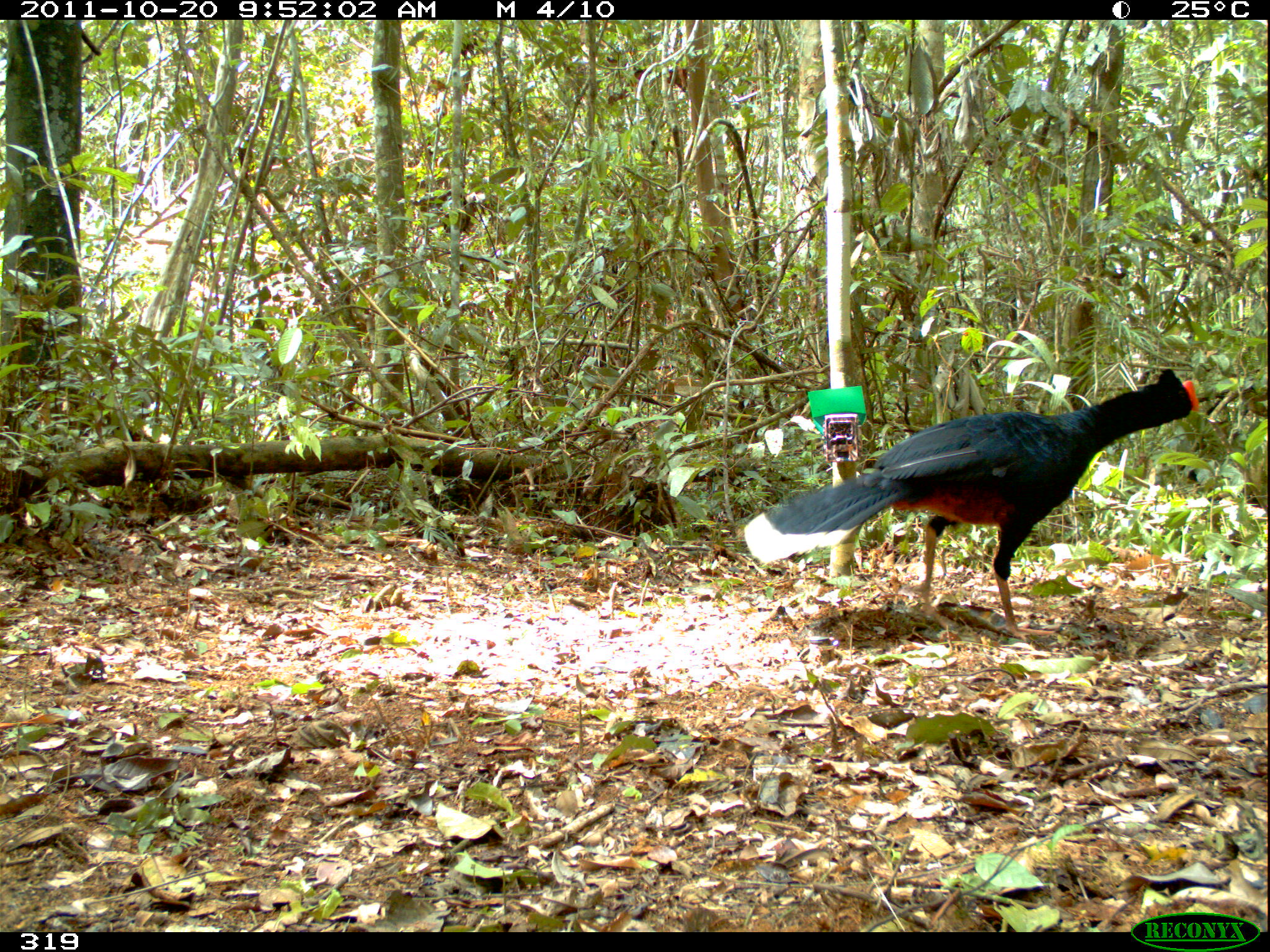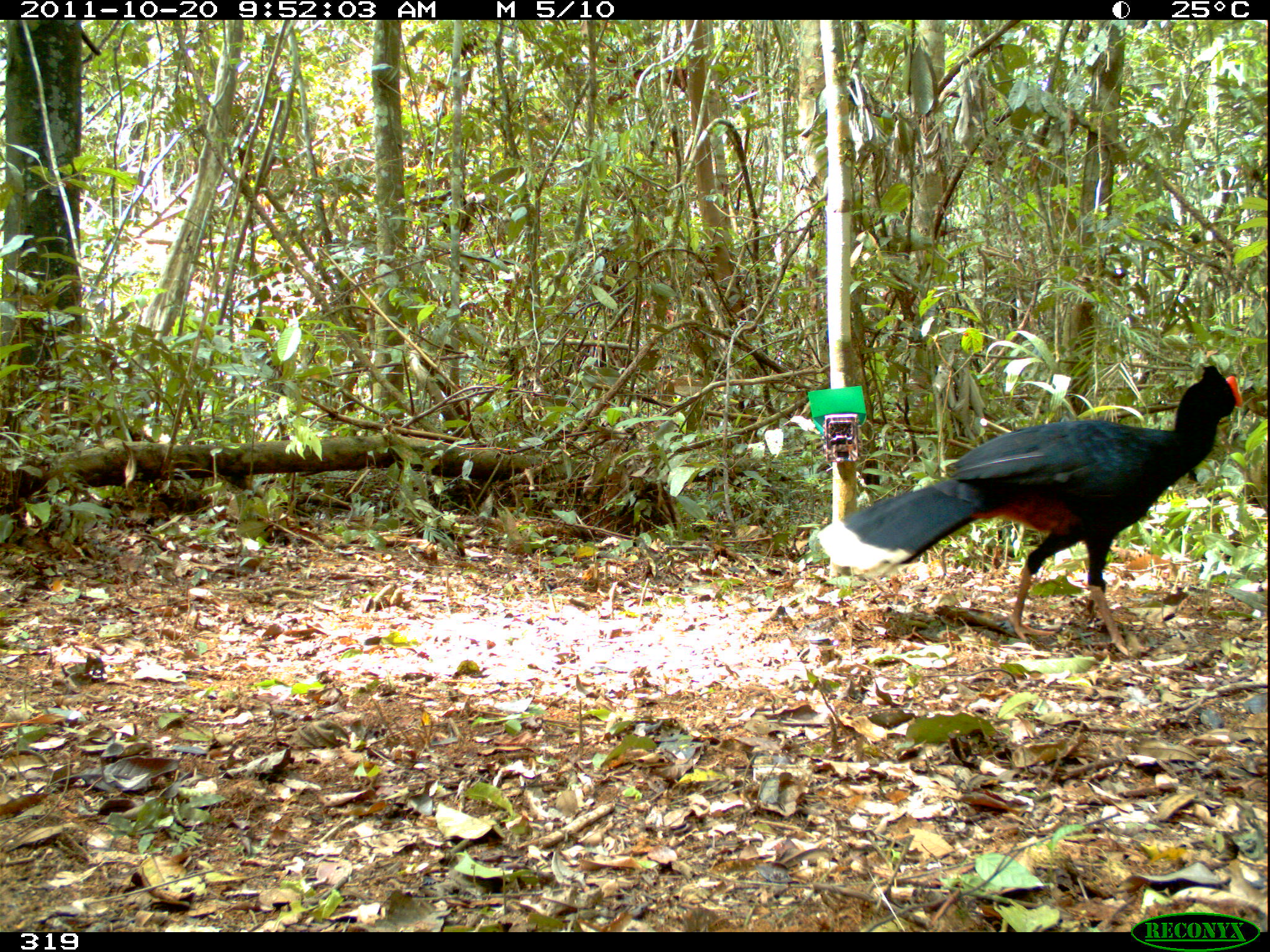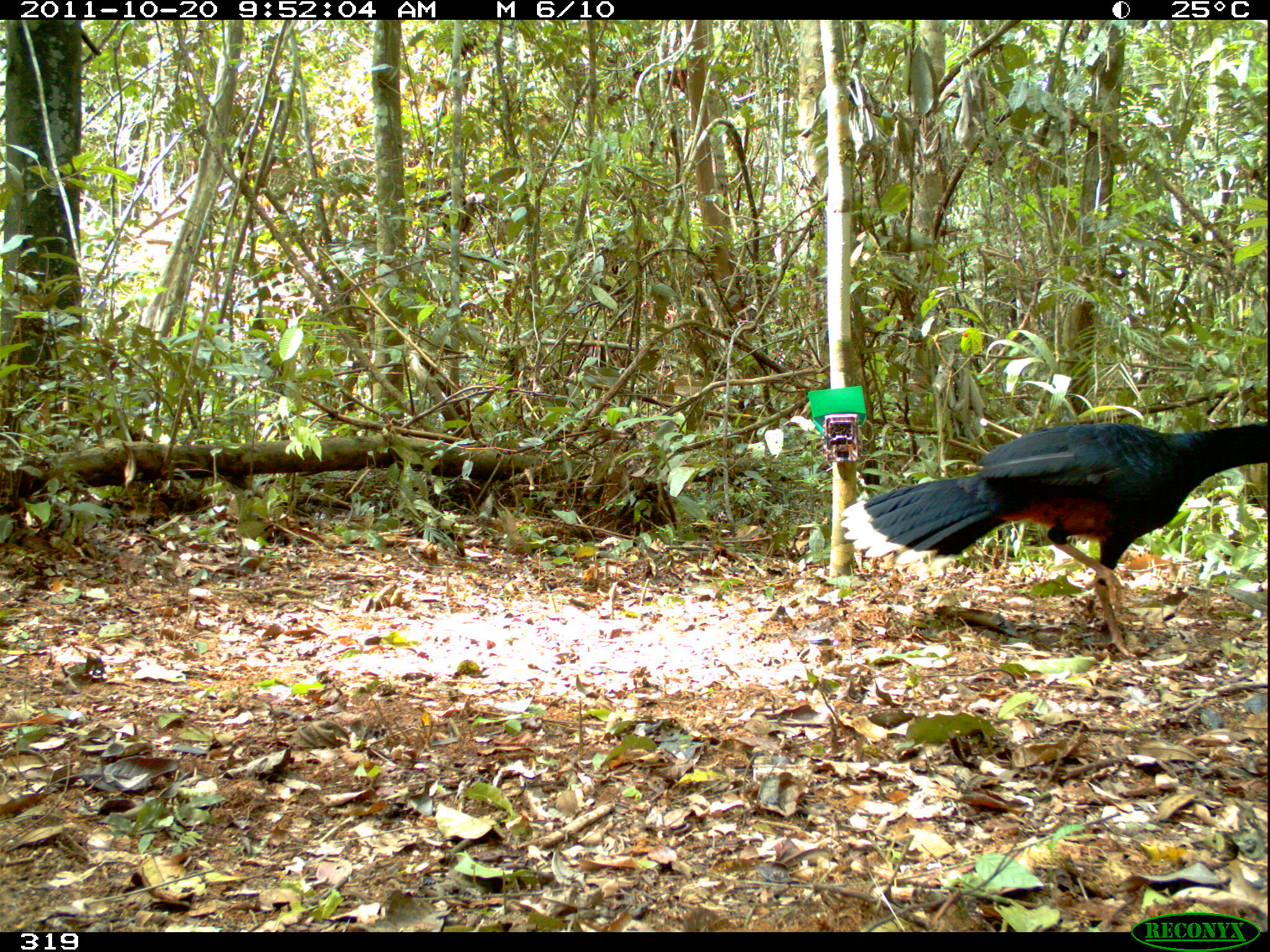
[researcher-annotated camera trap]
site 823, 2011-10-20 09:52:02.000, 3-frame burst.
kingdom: Animalia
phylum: Chordata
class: Aves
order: Galliformes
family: Cracidae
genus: Mitu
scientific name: Mitu tuberosum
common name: razor-billed curassow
Mitu tuberosum (razor-billed curassow).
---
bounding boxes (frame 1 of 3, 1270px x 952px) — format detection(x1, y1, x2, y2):
mitu tuberosum: detection(741, 367, 1200, 641)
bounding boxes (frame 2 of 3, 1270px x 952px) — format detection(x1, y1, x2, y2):
mitu tuberosum: detection(812, 365, 1243, 655)